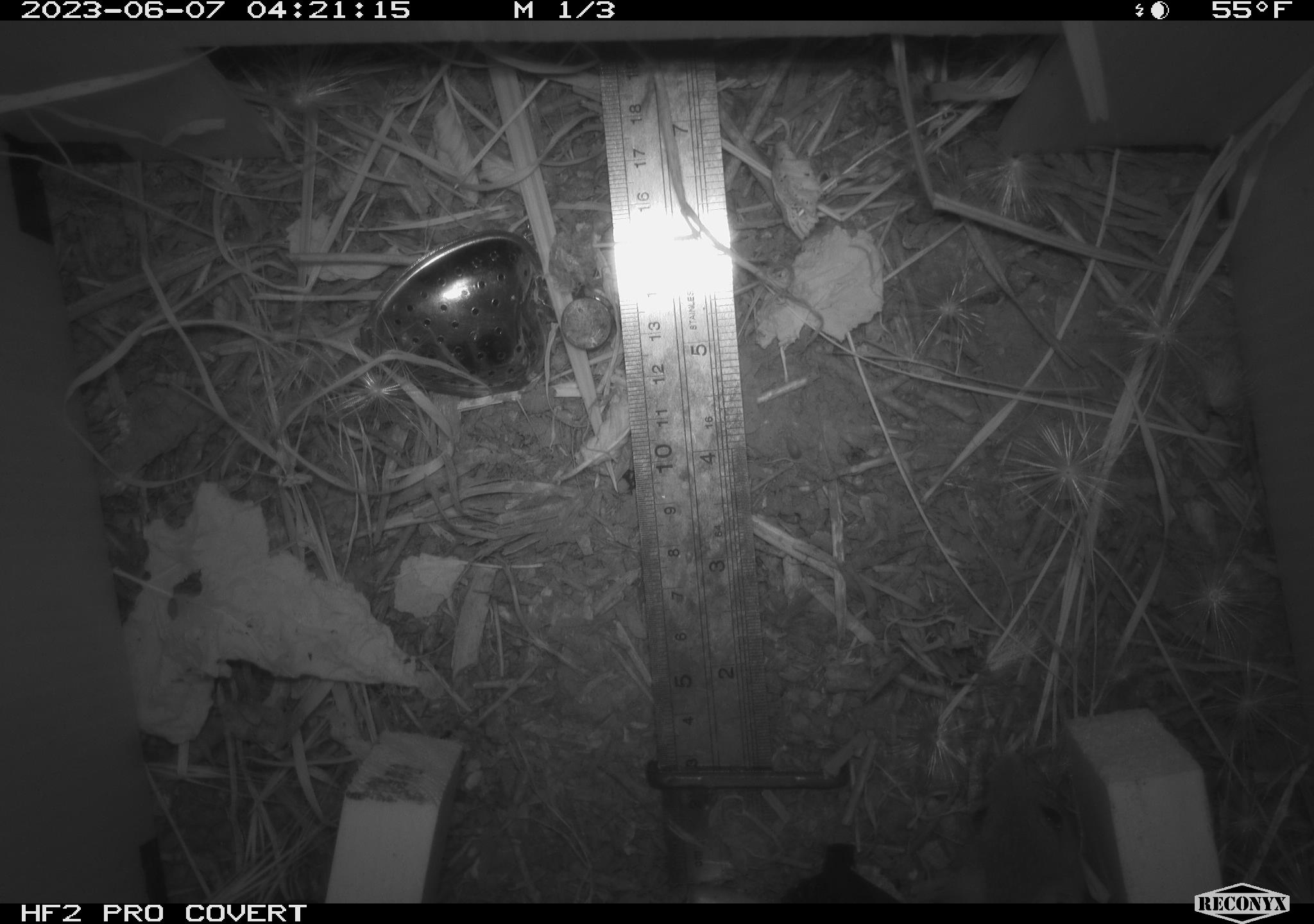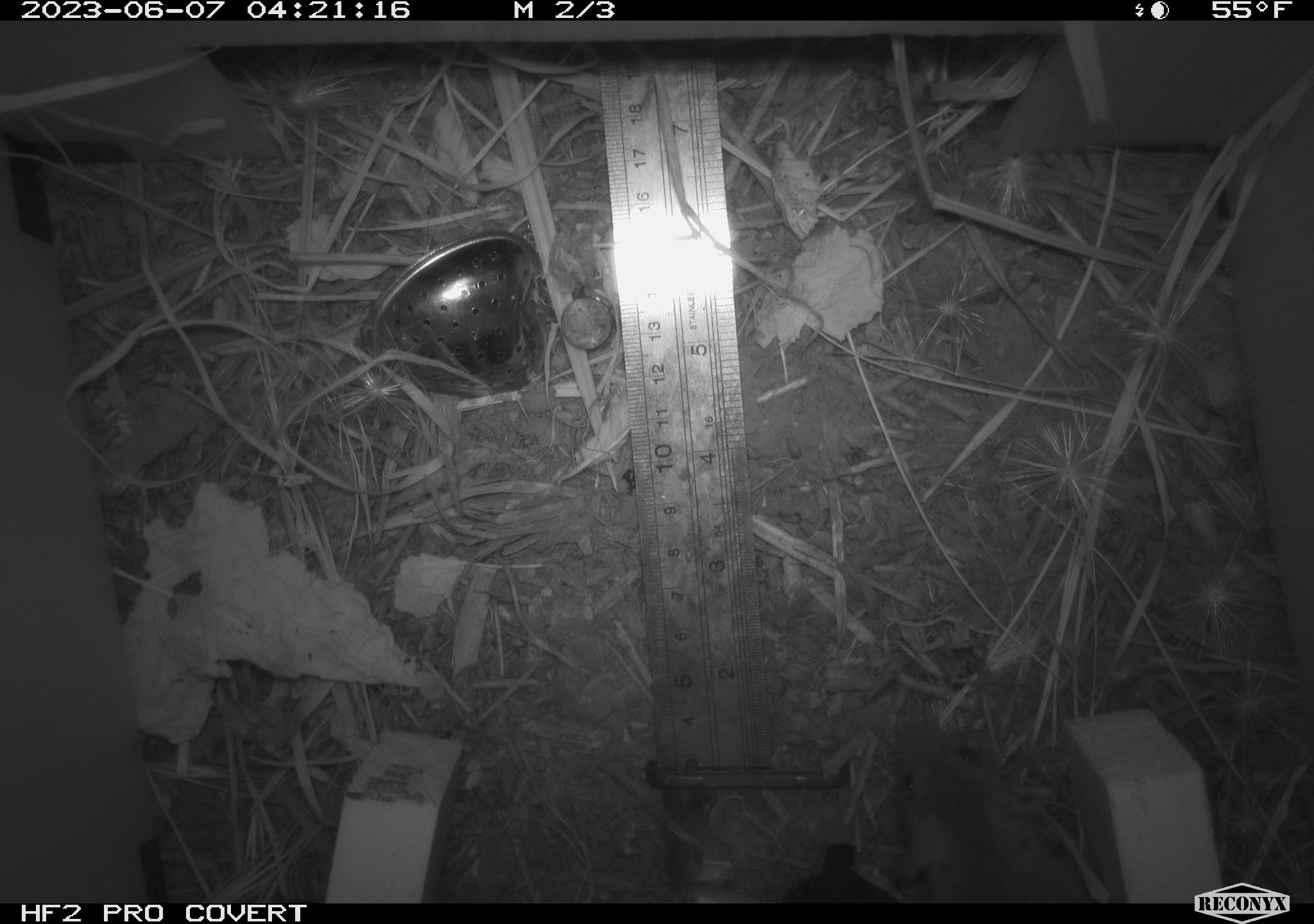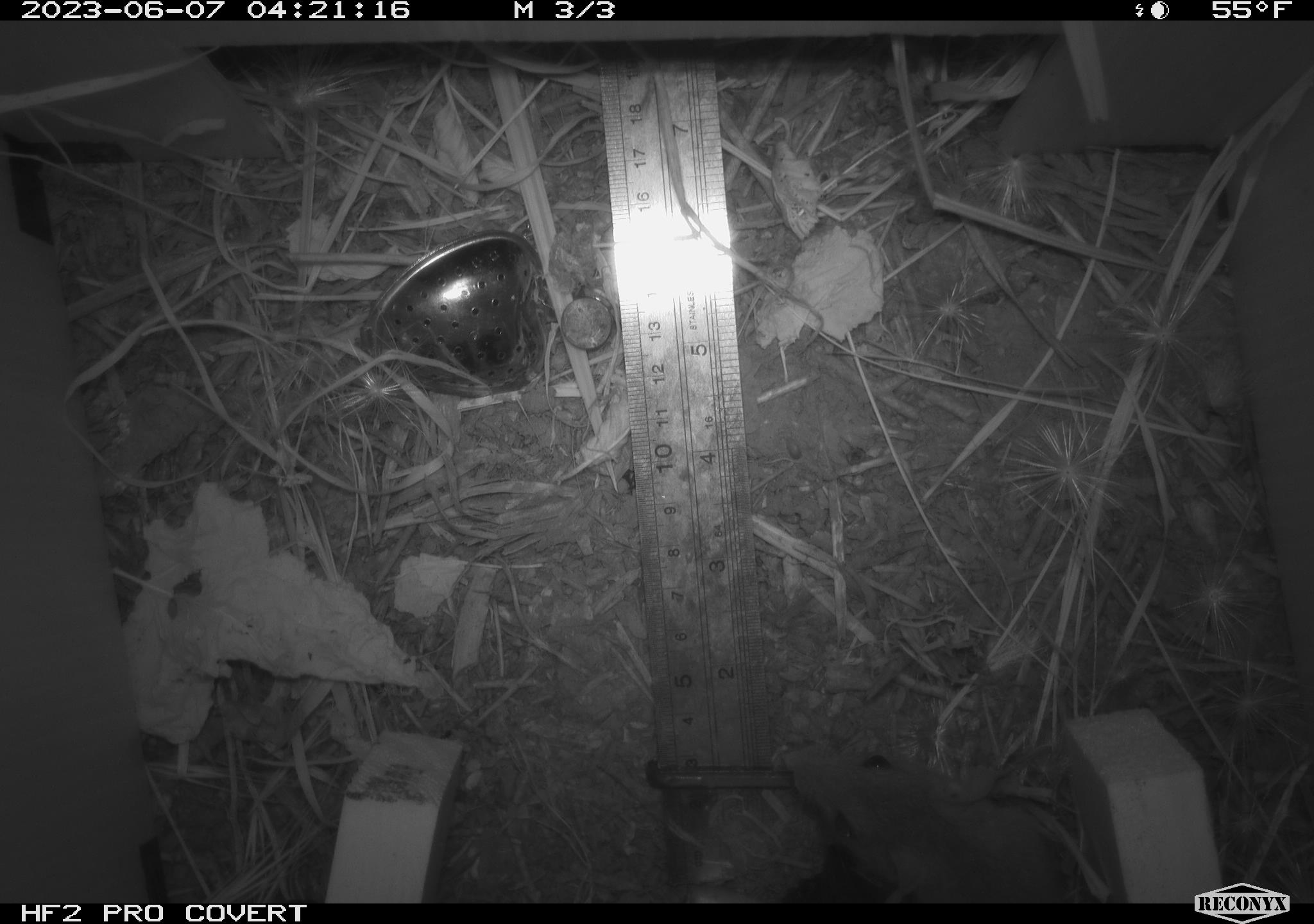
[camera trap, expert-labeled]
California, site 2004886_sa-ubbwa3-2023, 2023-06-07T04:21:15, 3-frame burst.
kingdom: Animalia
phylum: Chordata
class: Mammalia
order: Rodentia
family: Muridae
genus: Rattus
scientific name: Rattus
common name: rat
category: rattus species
Rattus species (rat) (Rattus).